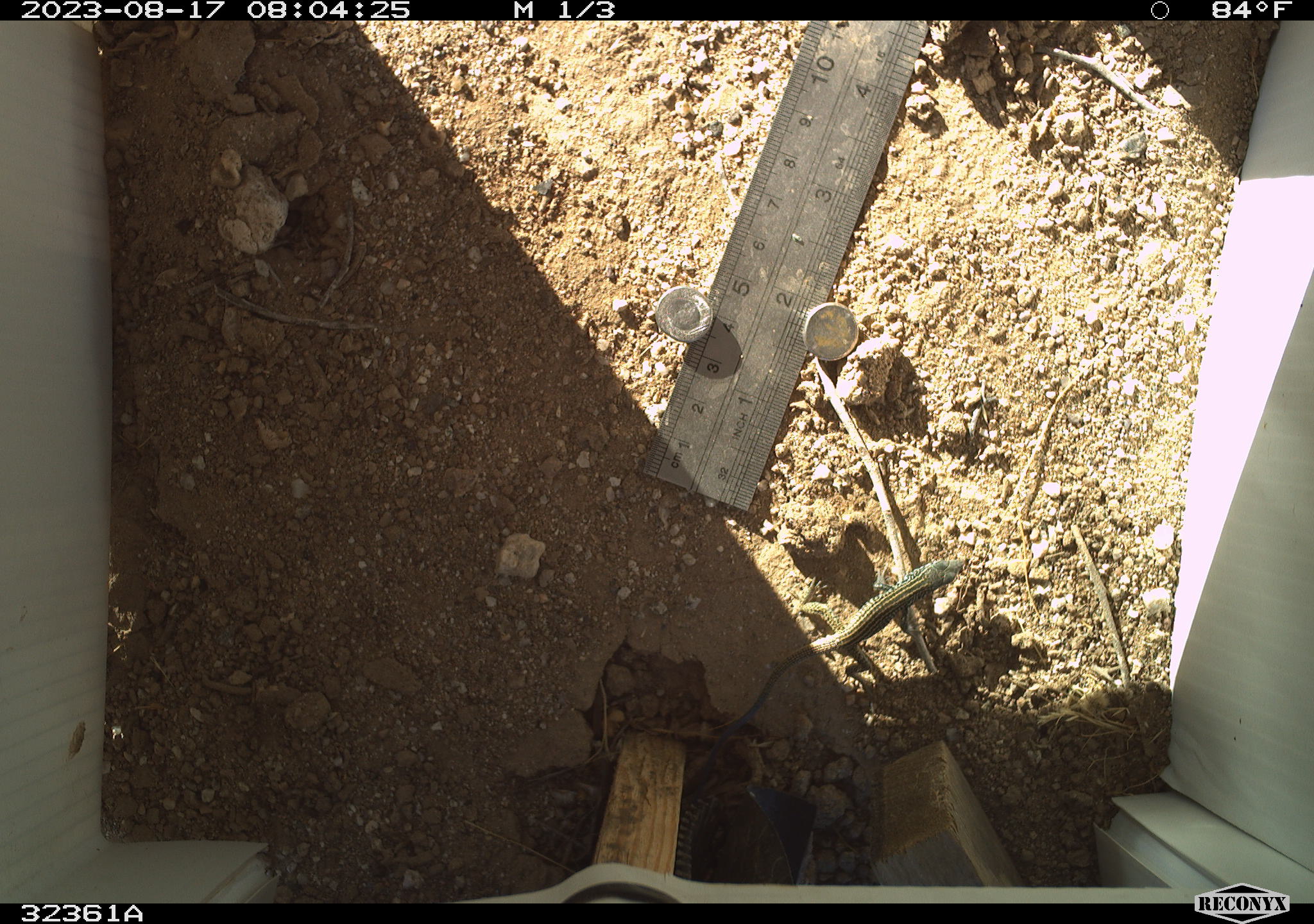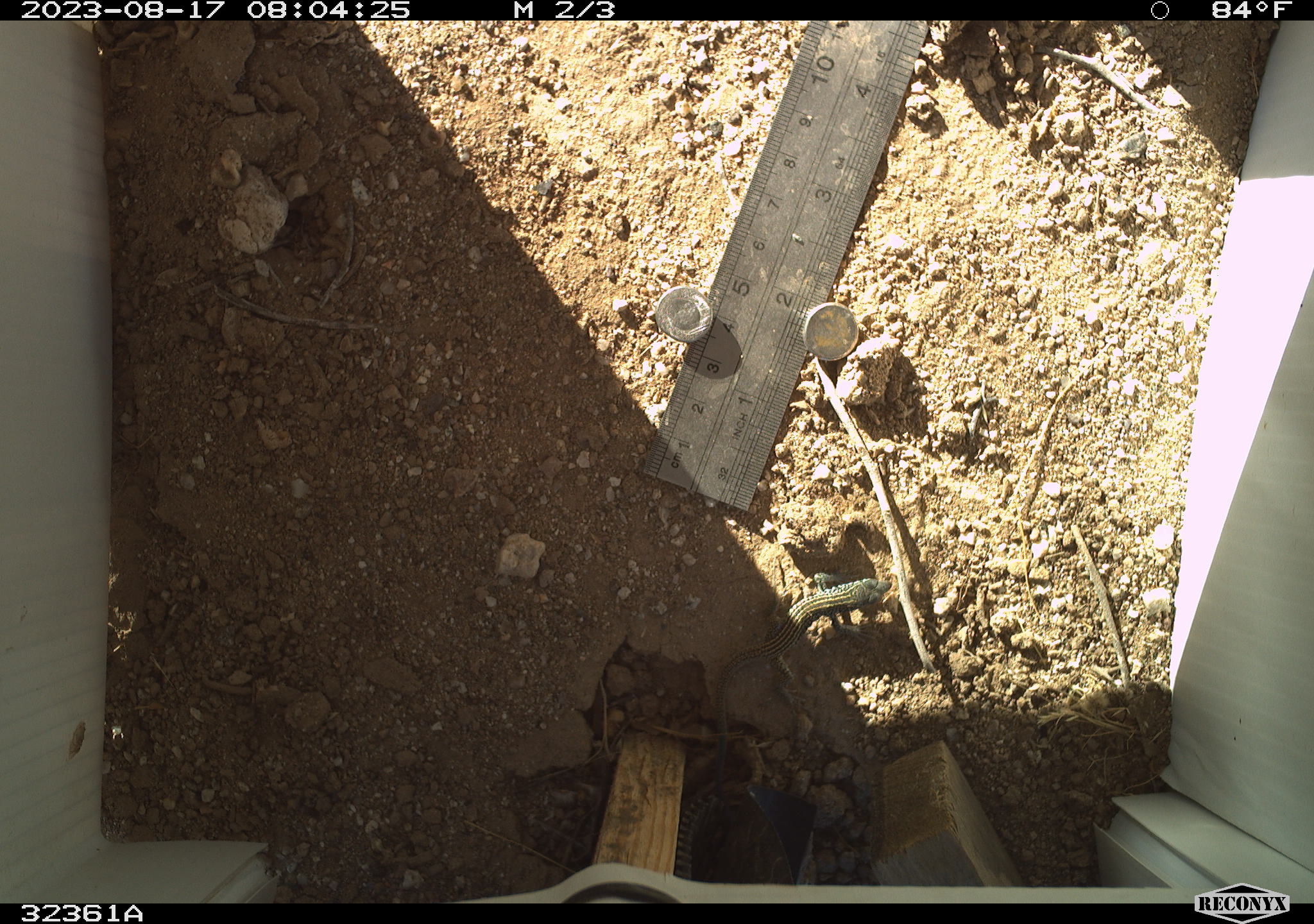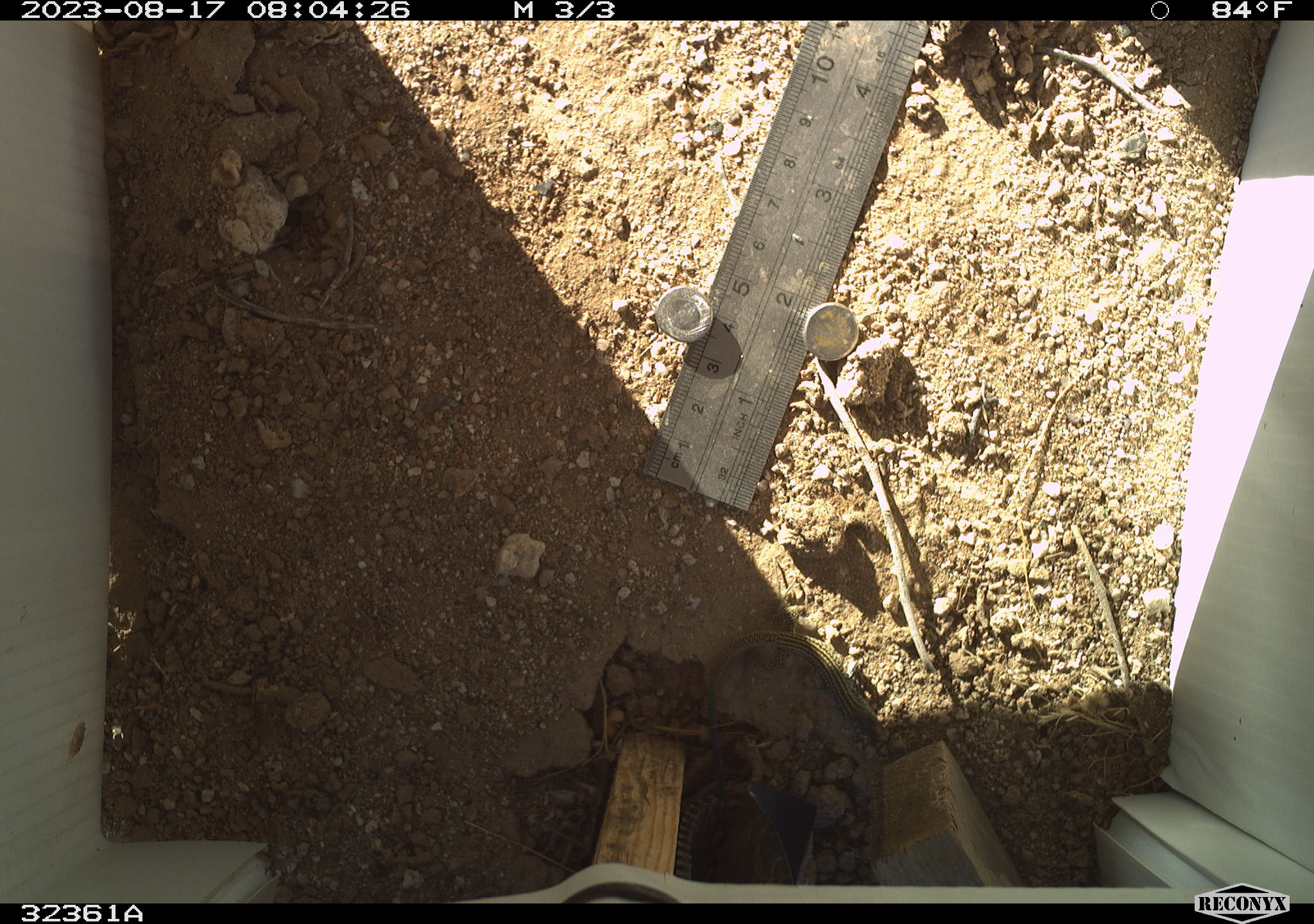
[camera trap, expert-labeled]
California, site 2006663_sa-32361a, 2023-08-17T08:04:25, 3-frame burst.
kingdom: Animalia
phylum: Chordata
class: Reptilia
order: Squamata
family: Teiidae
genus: Aspidoscelis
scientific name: Aspidoscelis tigris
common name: western whiptail